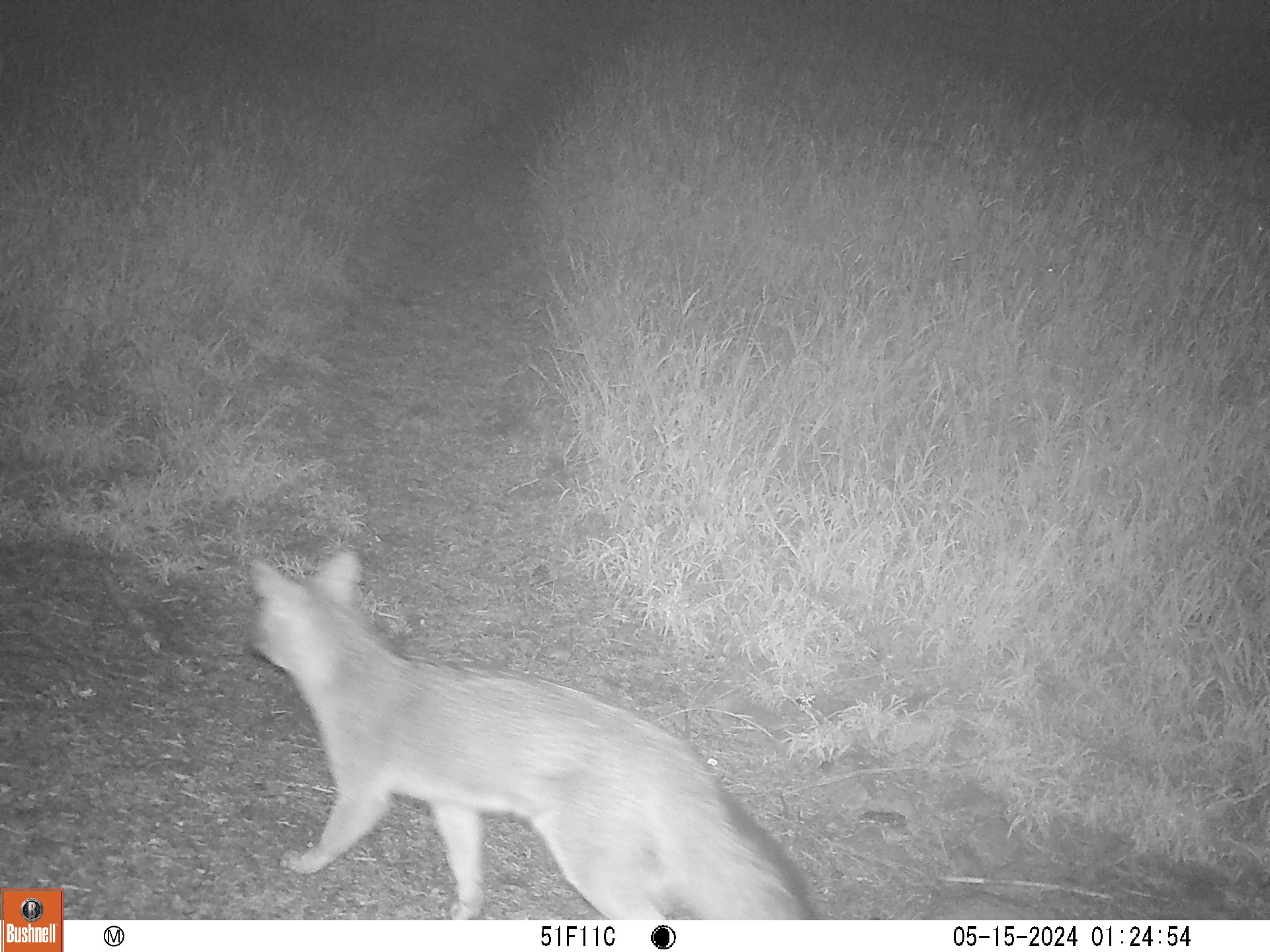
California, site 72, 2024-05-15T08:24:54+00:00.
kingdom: Animalia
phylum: Chordata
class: Mammalia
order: Carnivora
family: Canidae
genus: Urocyon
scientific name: Urocyon cinereoargenteus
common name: gray fox